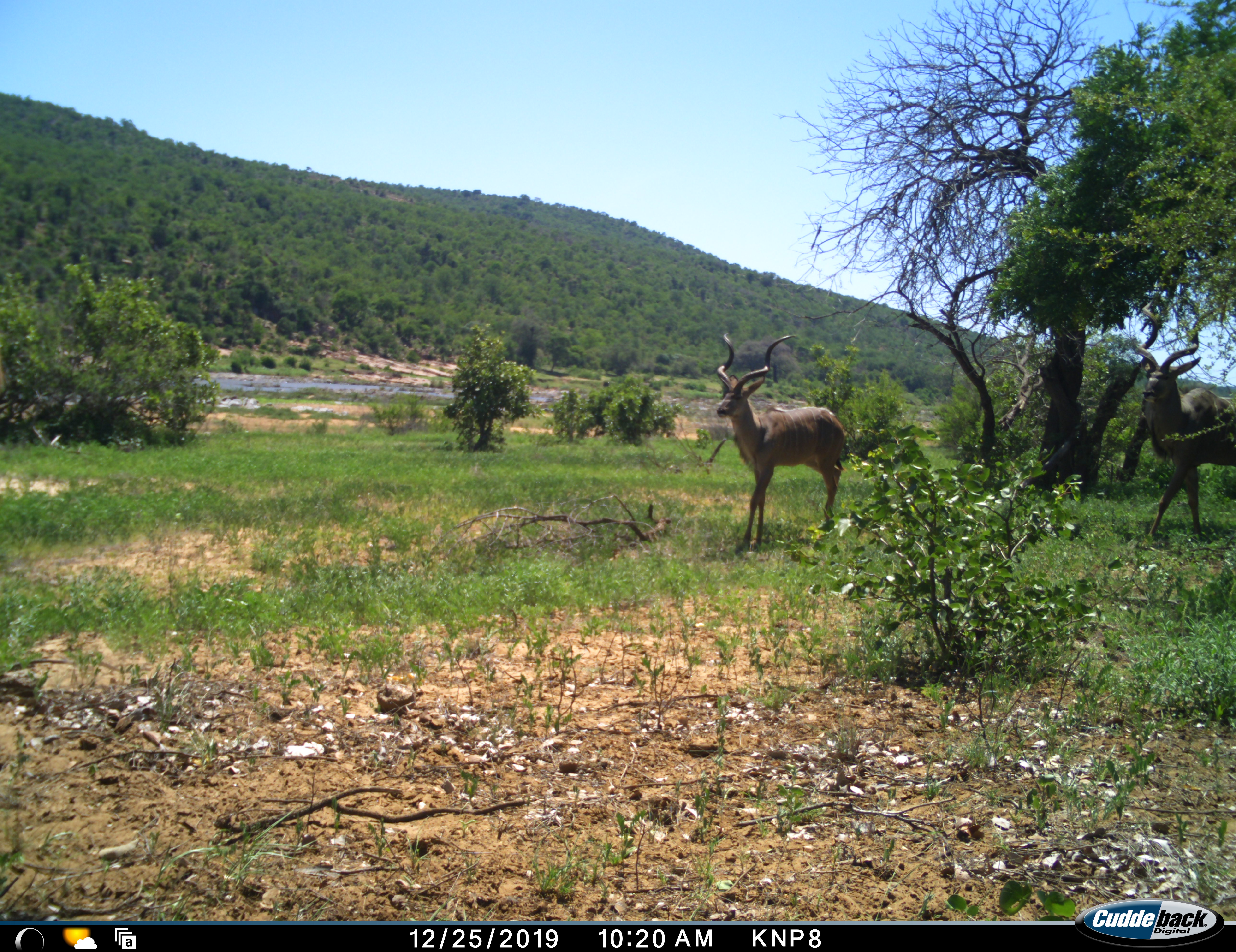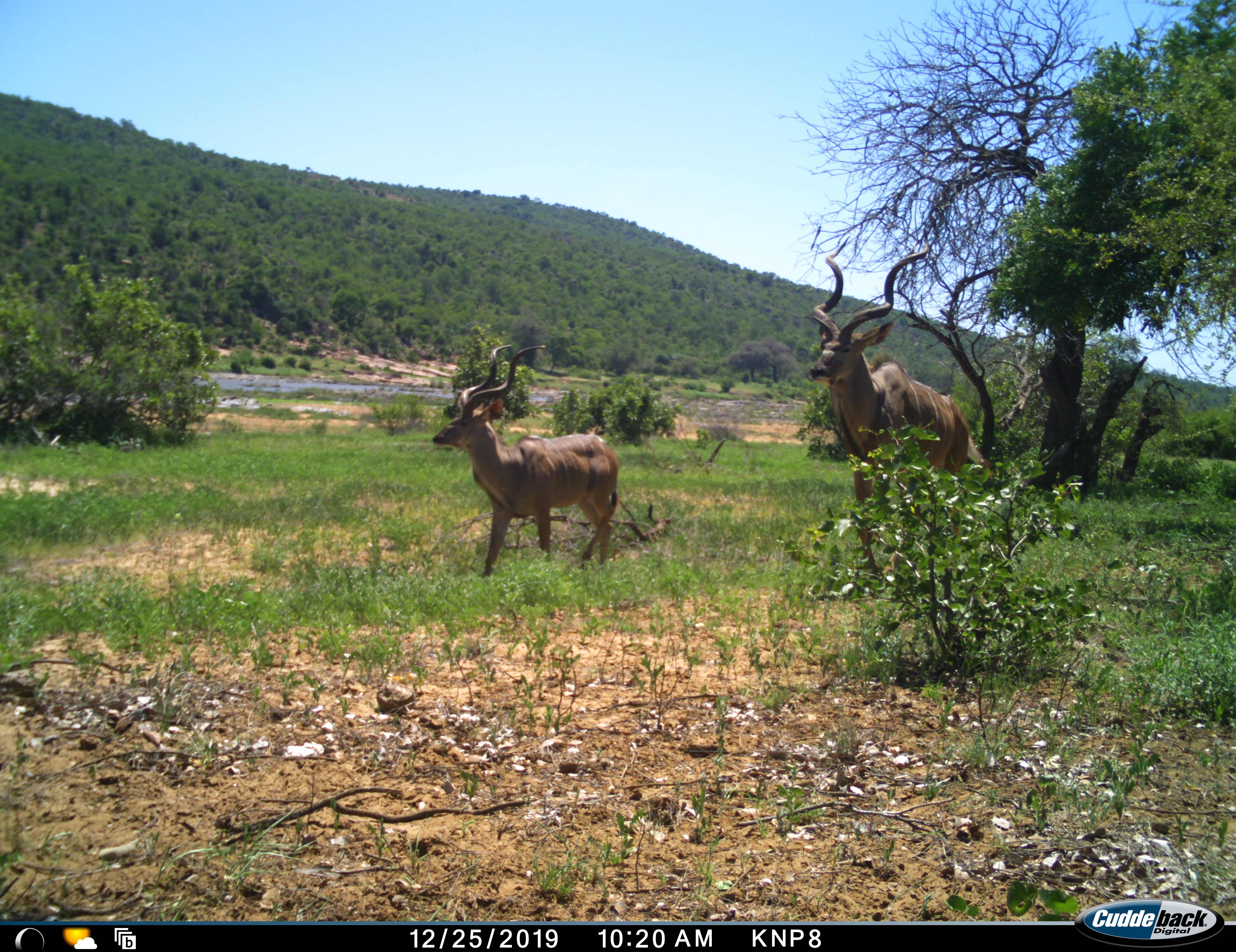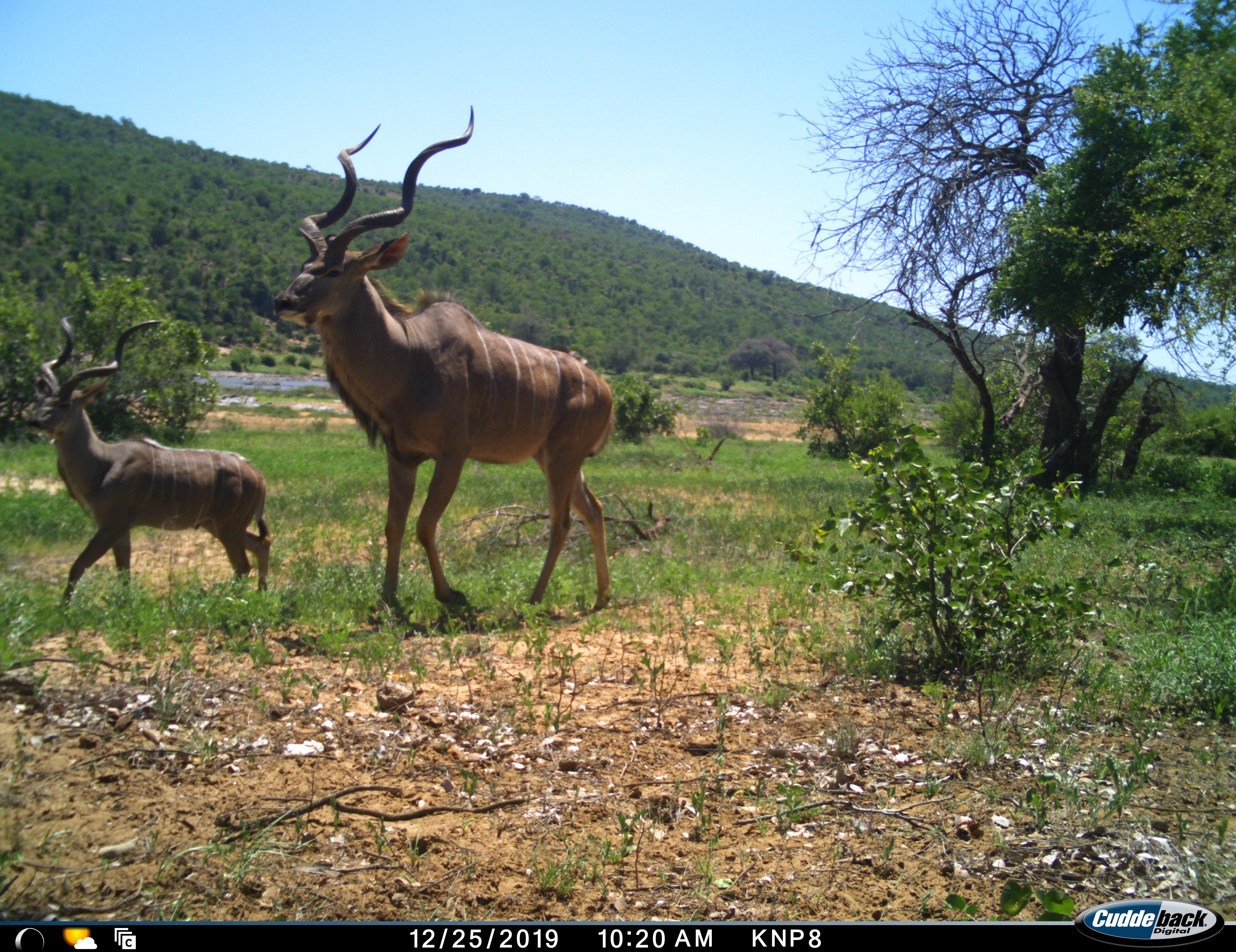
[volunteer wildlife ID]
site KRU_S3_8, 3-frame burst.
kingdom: Animalia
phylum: Chordata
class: Mammalia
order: Artiodactyla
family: Bovidae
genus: Tragelaphus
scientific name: Tragelaphus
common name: kudu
Kudu (Tragelaphus), count 2. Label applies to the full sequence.